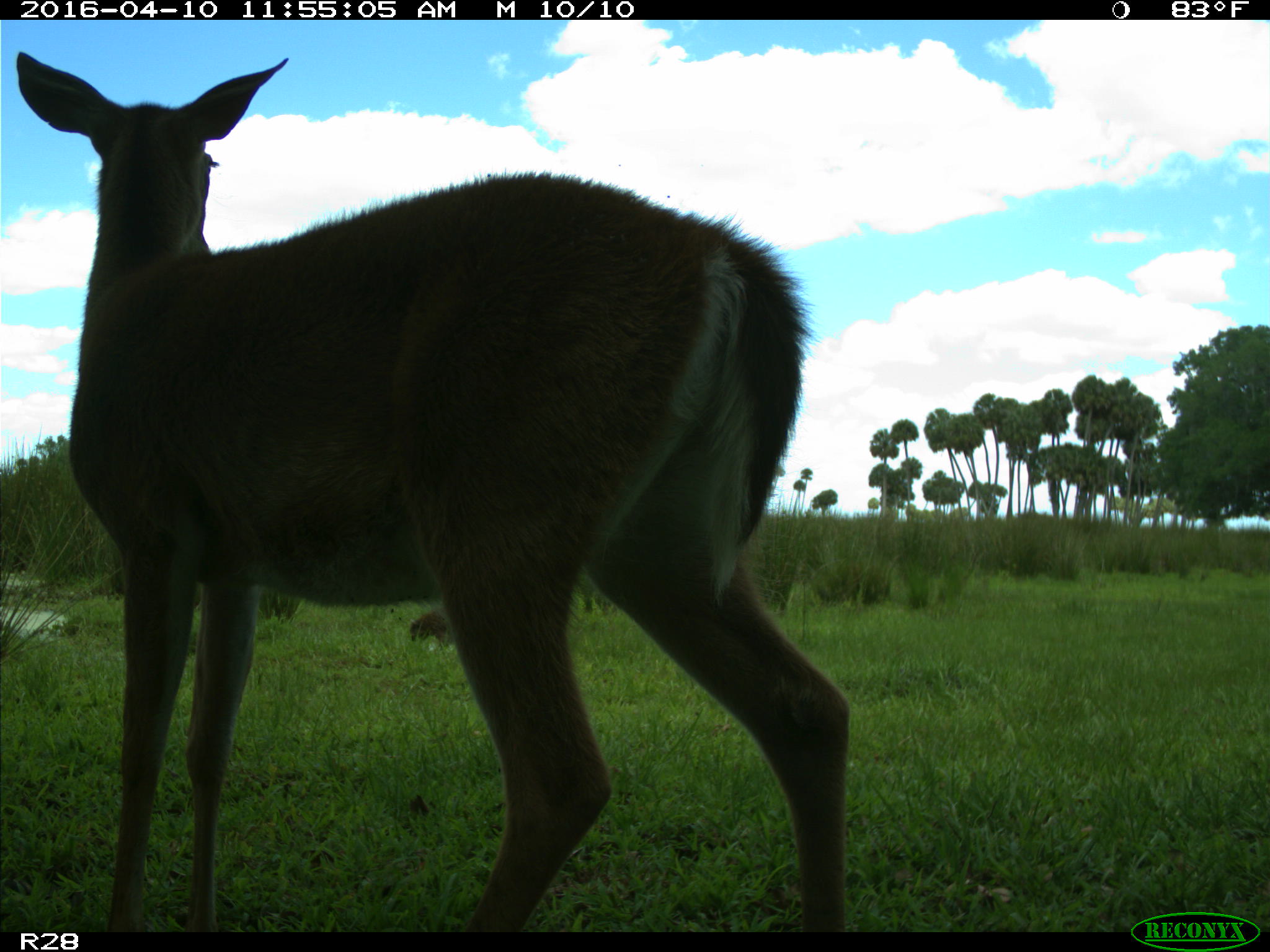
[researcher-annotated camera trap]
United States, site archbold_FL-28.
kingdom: Animalia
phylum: Chordata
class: Mammalia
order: Artiodactyla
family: Cervidae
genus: Odocoileus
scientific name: Odocoileus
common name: deer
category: unidentified deer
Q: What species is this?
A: Unidentified deer (deer) (Odocoileus).